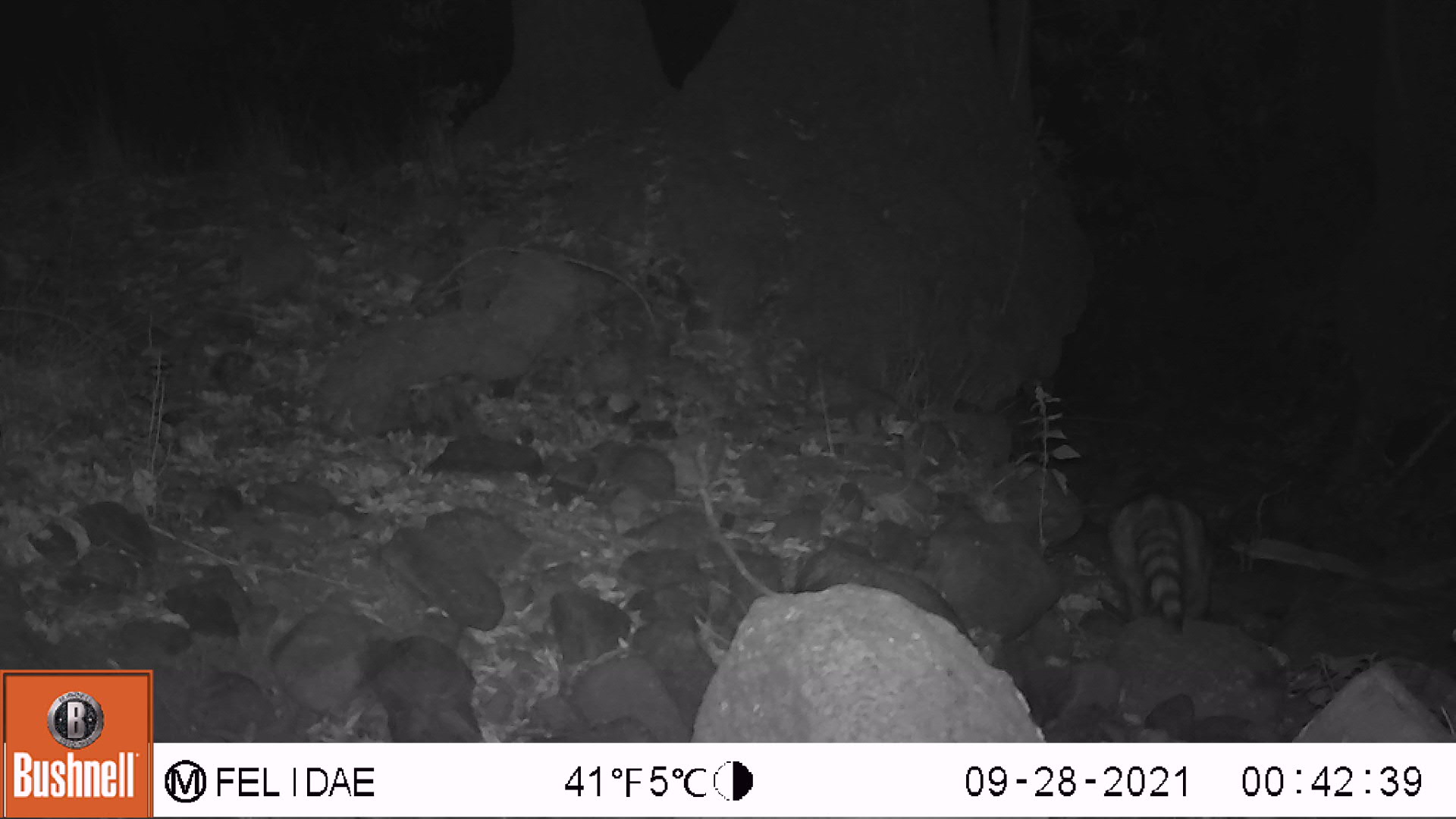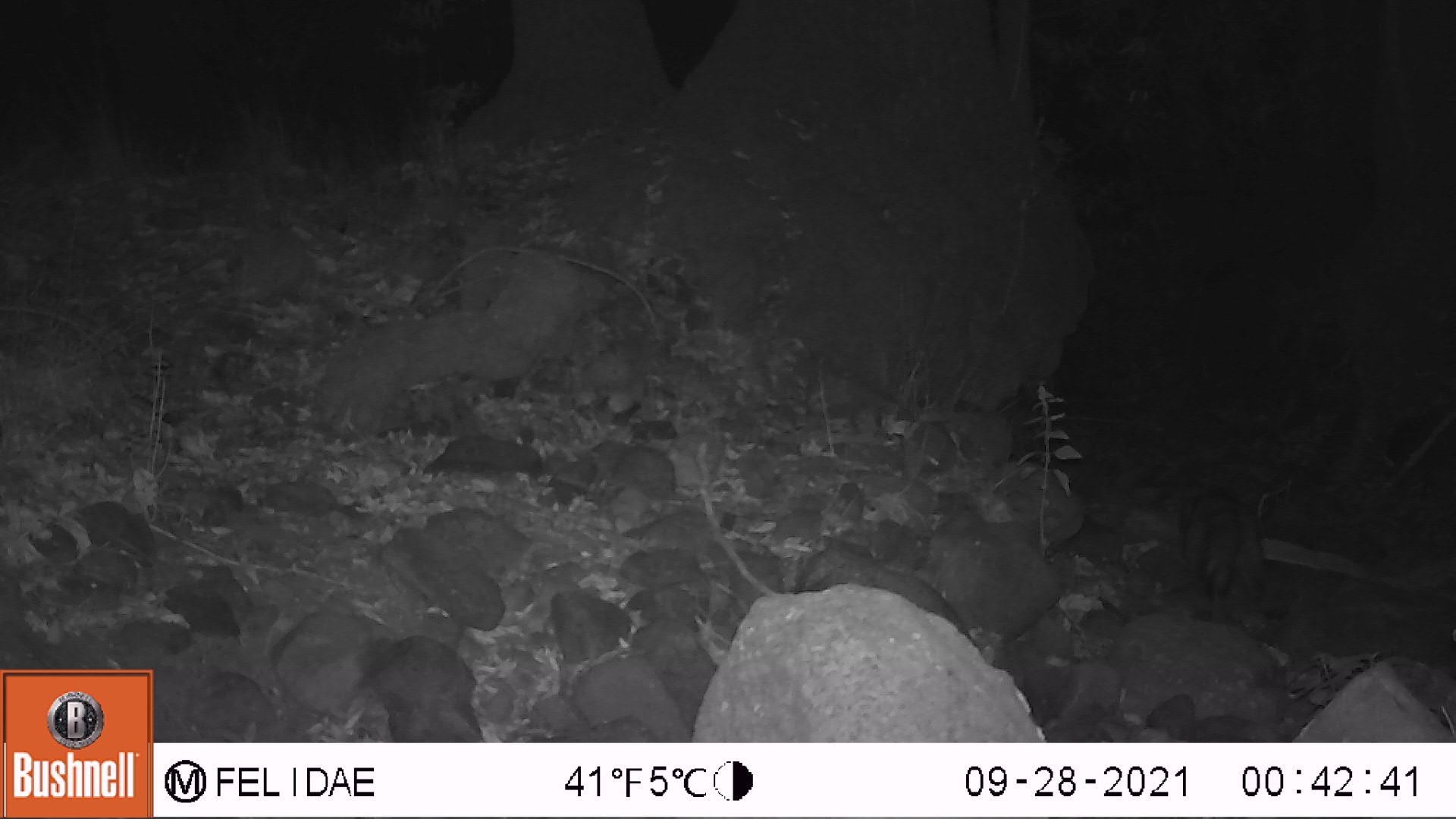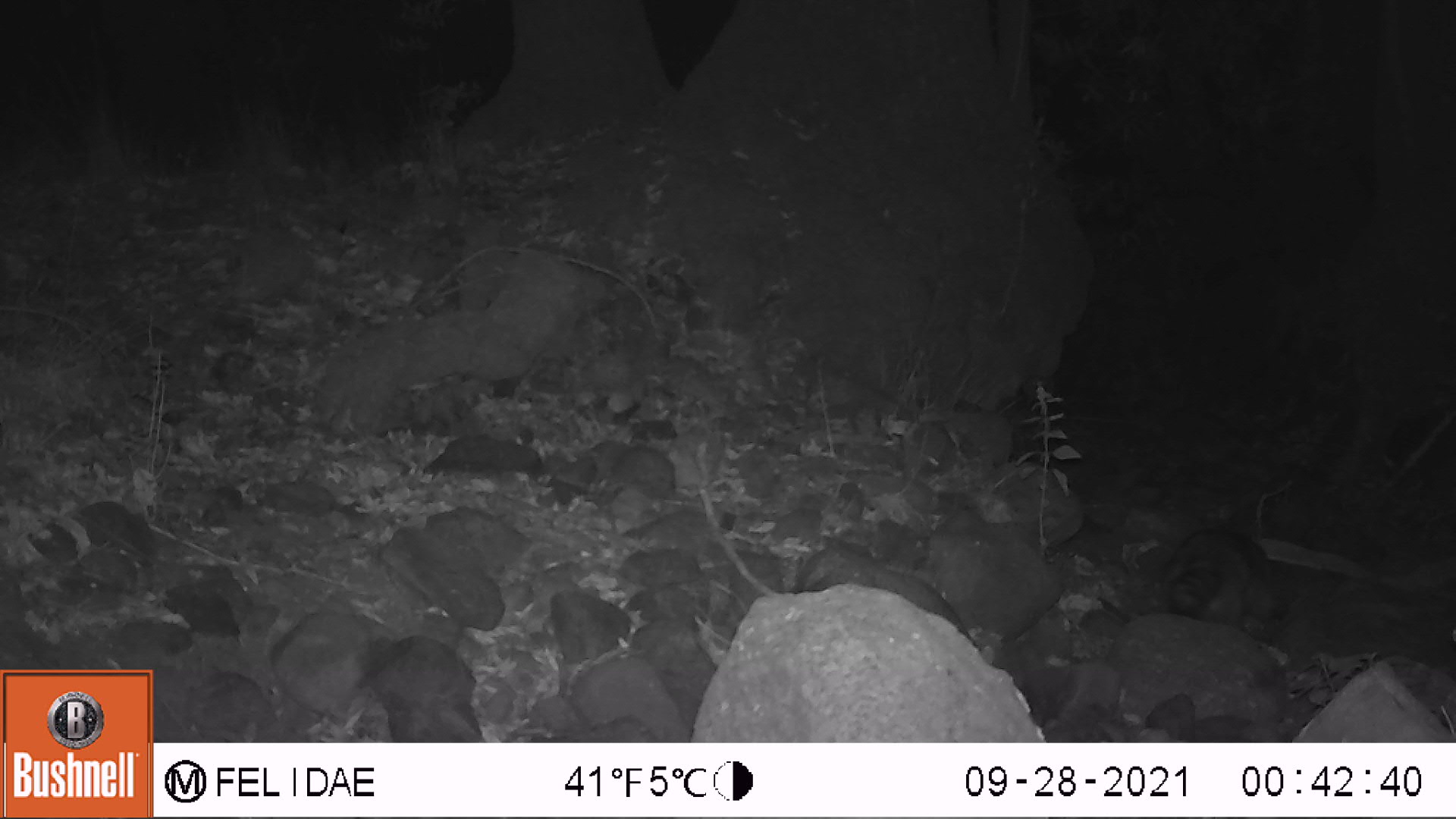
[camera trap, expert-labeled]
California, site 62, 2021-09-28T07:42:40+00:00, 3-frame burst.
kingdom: Animalia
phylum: Chordata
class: Mammalia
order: Carnivora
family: Procyonidae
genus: Procyon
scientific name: Procyon lotor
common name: raccoon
Raccoon (Procyon lotor).